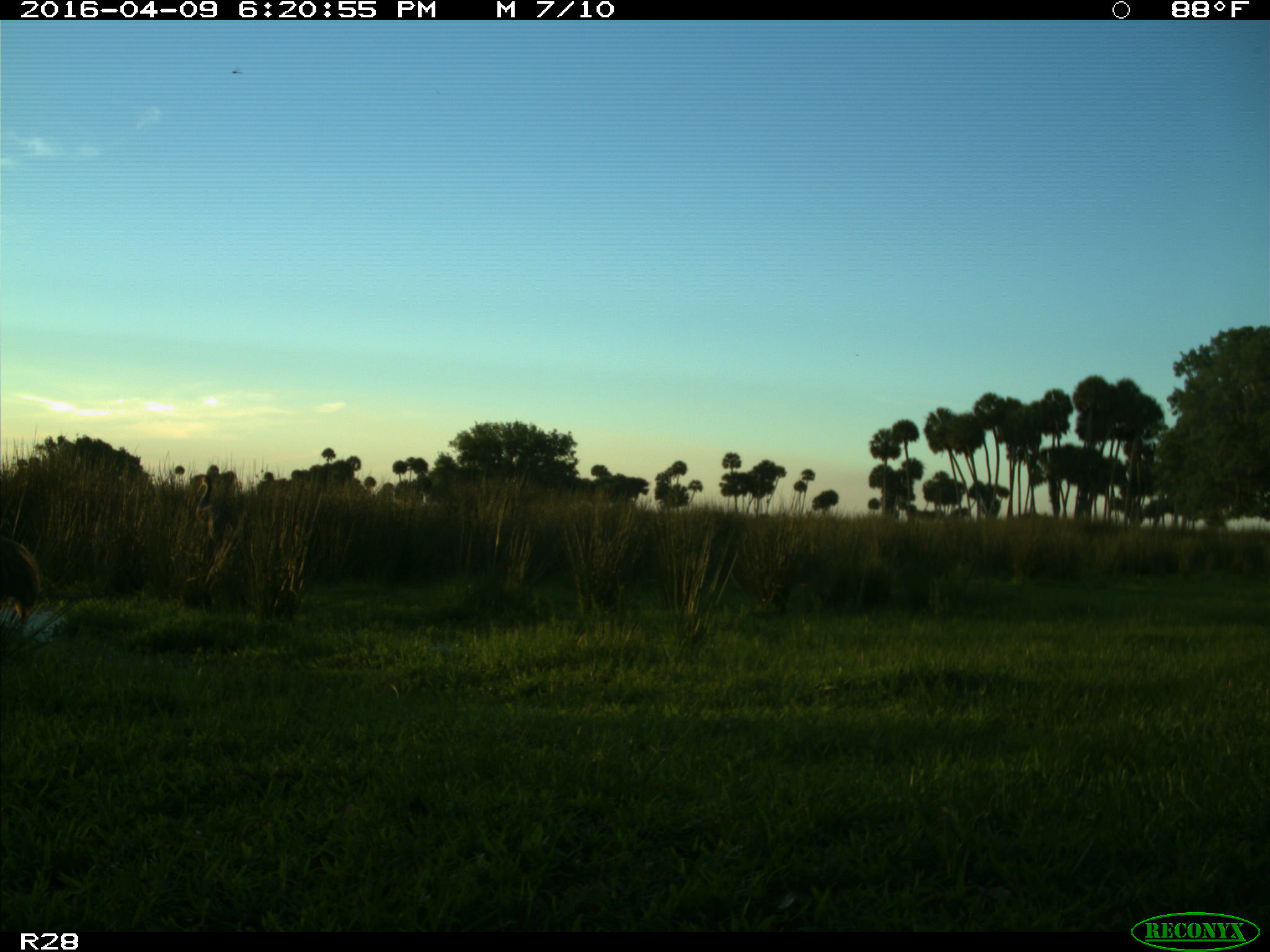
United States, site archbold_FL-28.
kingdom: Animalia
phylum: Chordata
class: Aves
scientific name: Aves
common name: birds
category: unidentified bird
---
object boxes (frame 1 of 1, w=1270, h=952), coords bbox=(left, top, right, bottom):
animal: bbox=(1, 534, 43, 626); bbox=(194, 474, 243, 545)